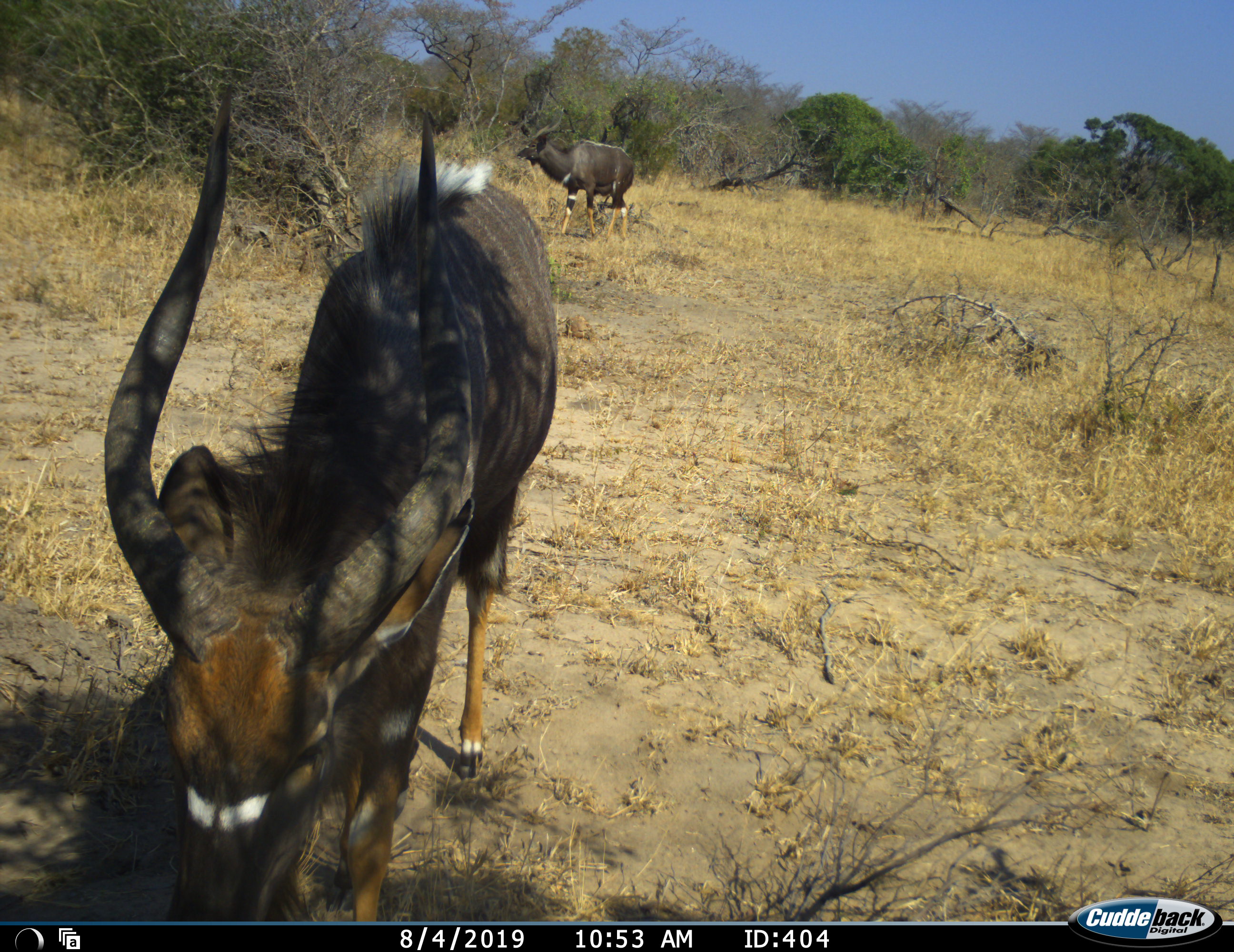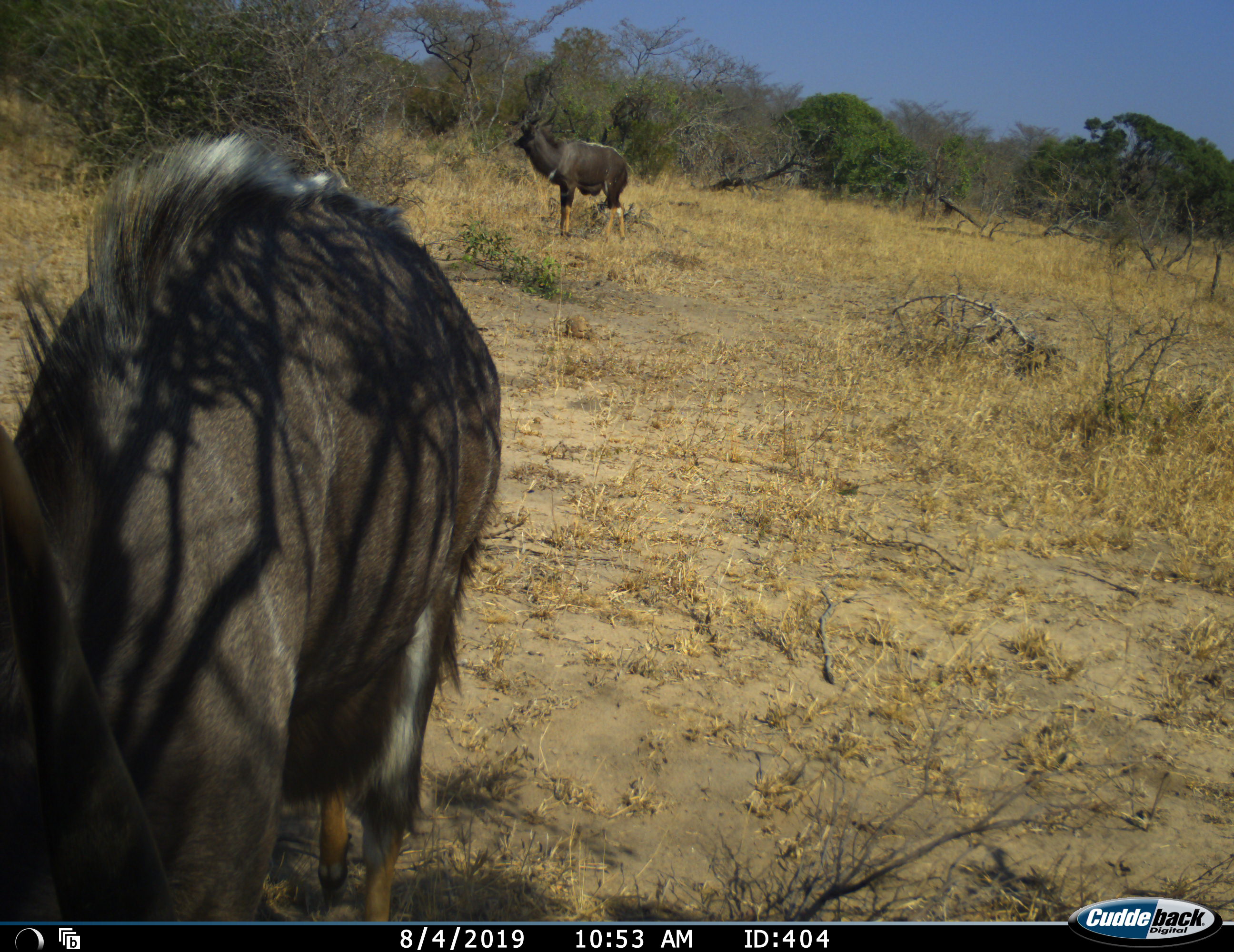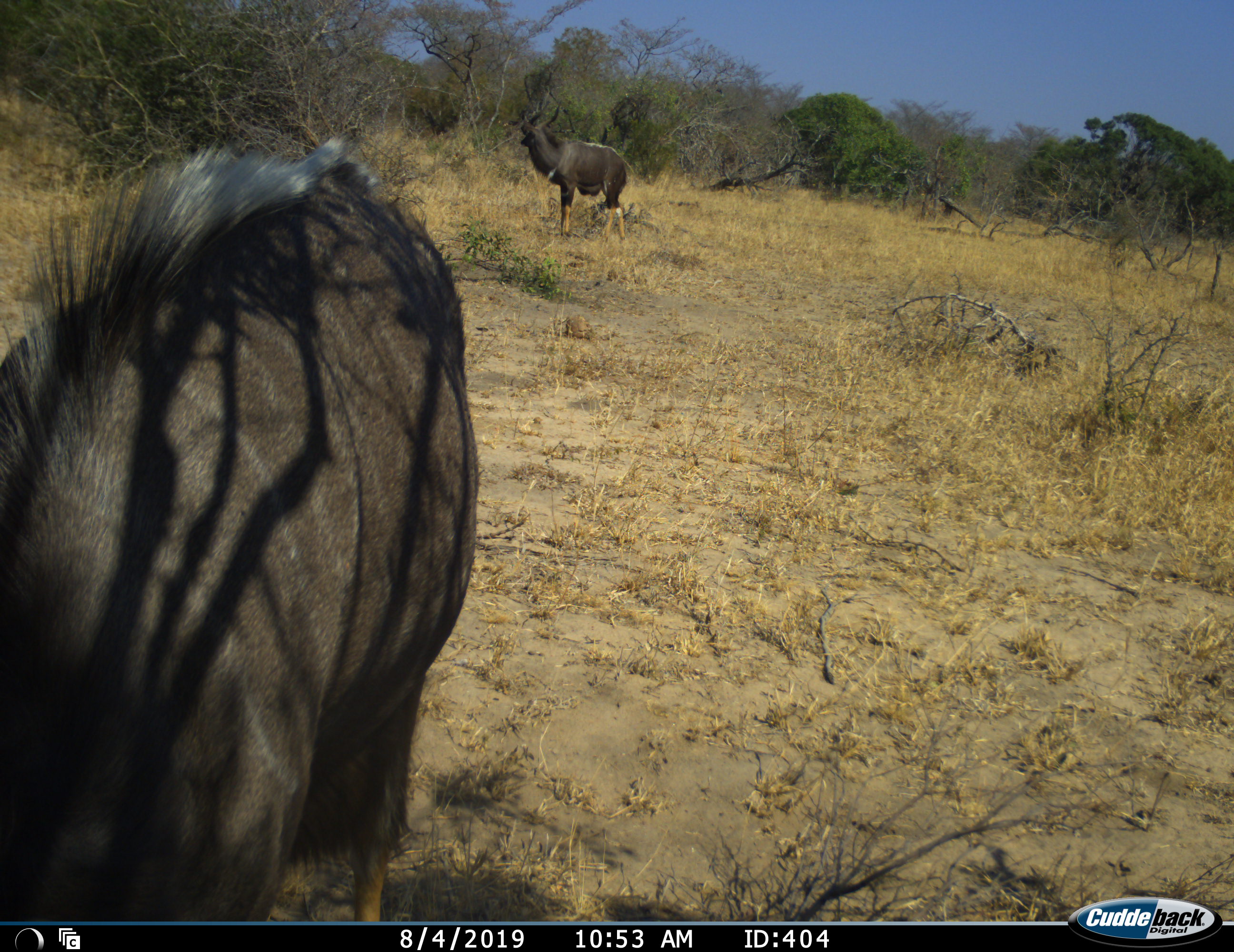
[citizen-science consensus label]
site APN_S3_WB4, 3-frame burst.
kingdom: Animalia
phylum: Chordata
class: Mammalia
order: Artiodactyla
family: Bovidae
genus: Tragelaphus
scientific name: Tragelaphus angasii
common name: nyala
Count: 2.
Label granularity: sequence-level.